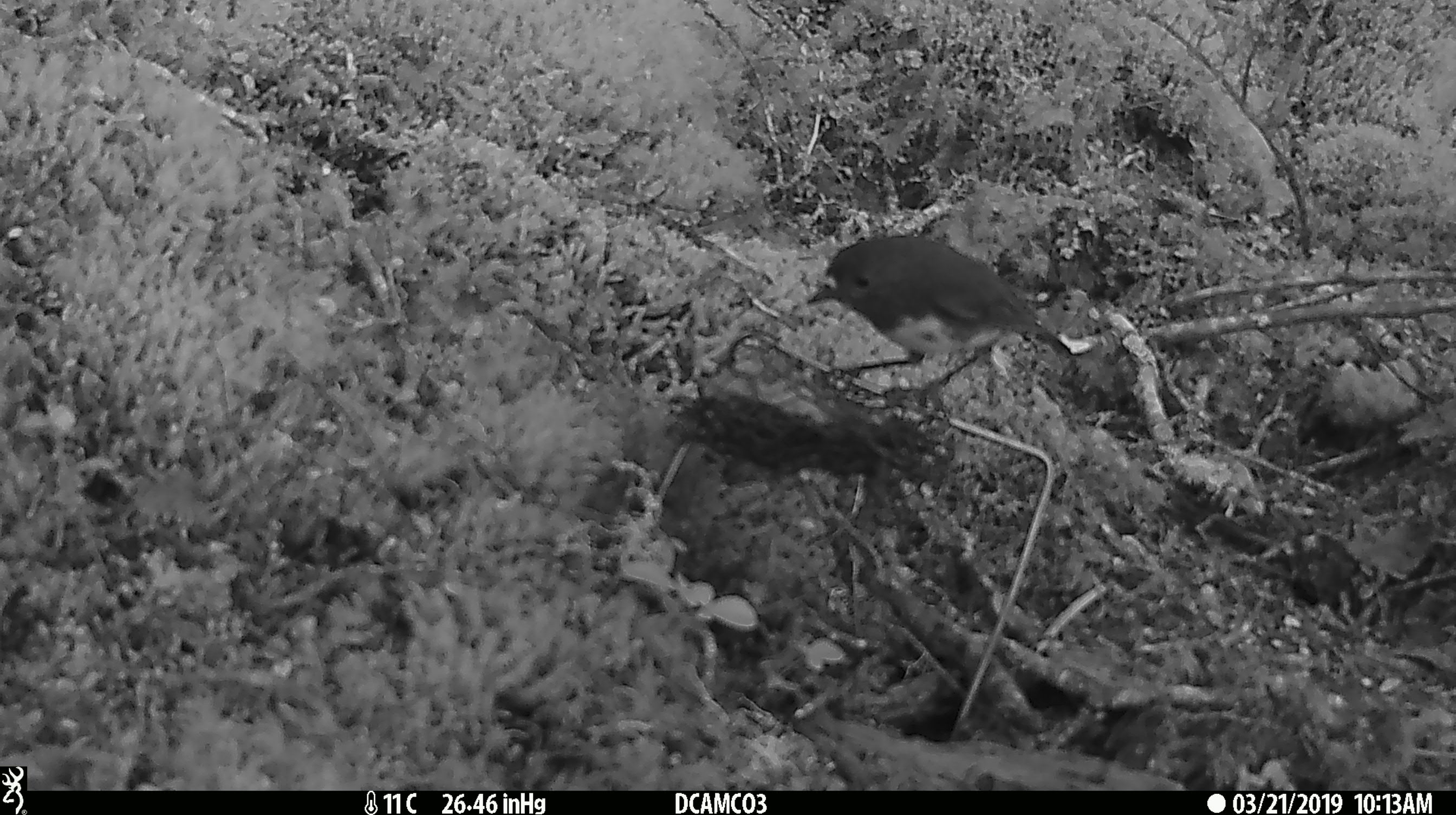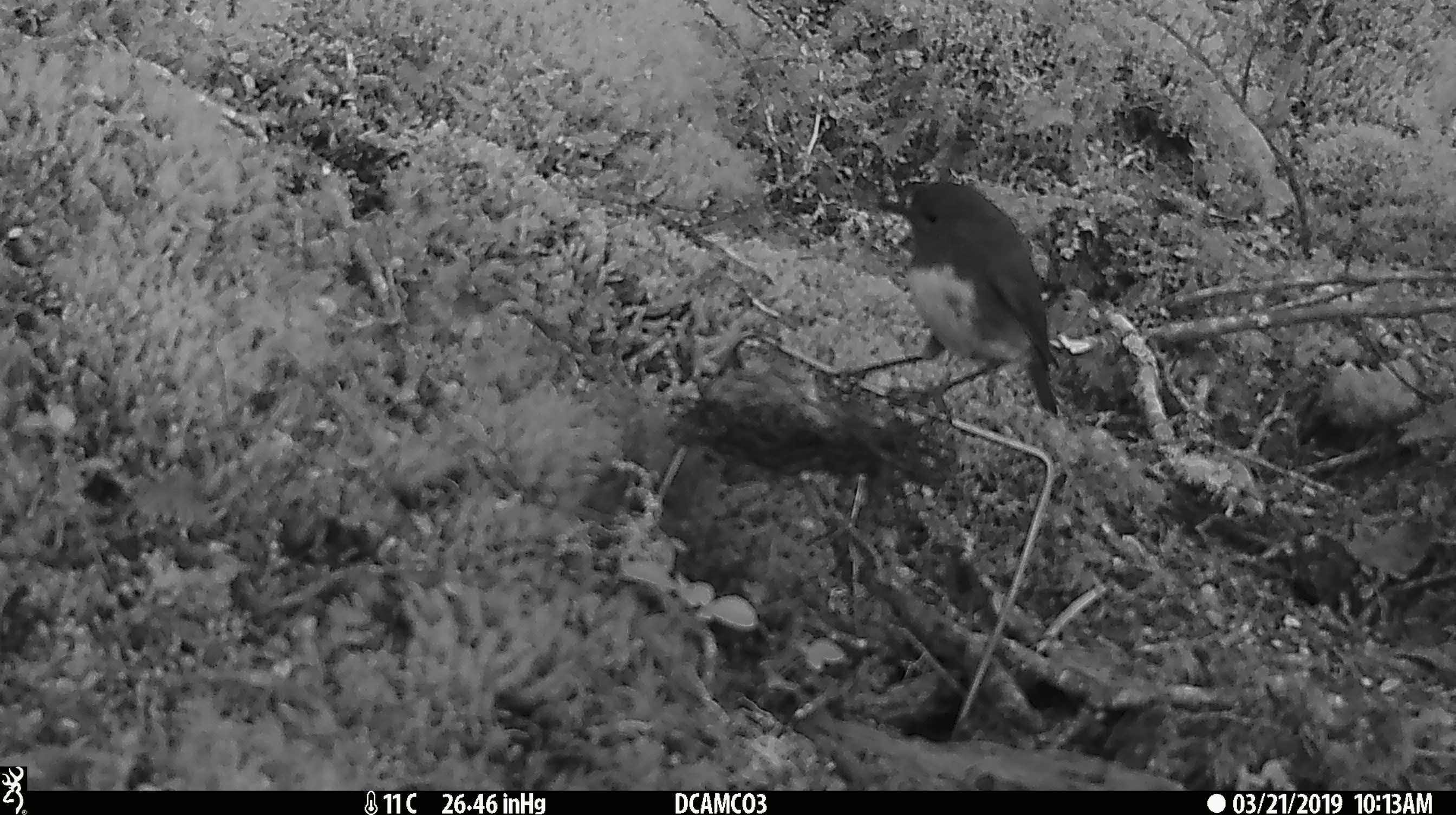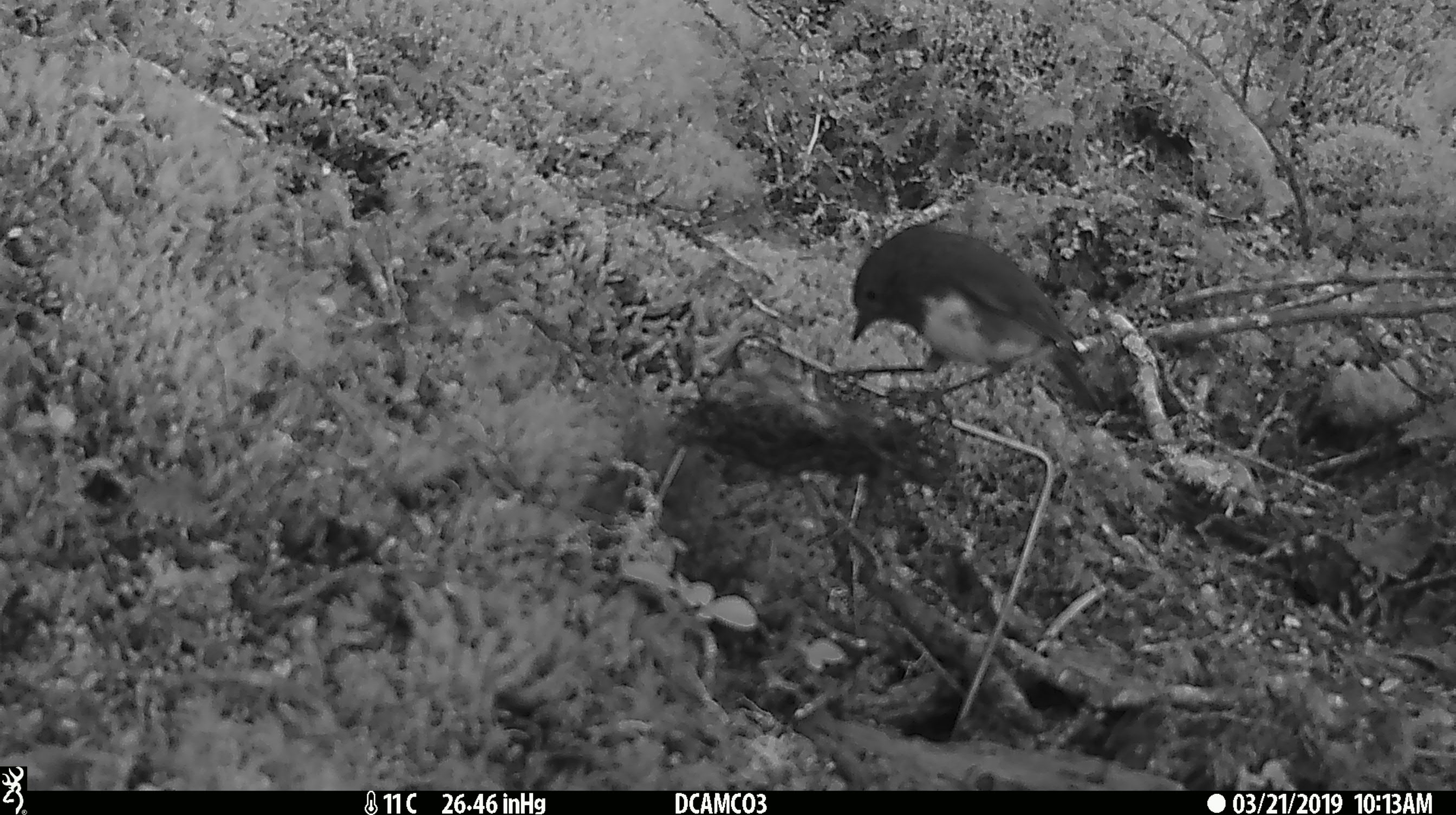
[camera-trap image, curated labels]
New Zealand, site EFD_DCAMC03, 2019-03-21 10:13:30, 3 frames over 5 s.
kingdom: Animalia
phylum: Chordata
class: Aves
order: Passeriformes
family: Petroicidae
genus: Petroica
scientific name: Petroica australis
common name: new zealand robin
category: robin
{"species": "robin (new zealand robin) (Petroica australis)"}